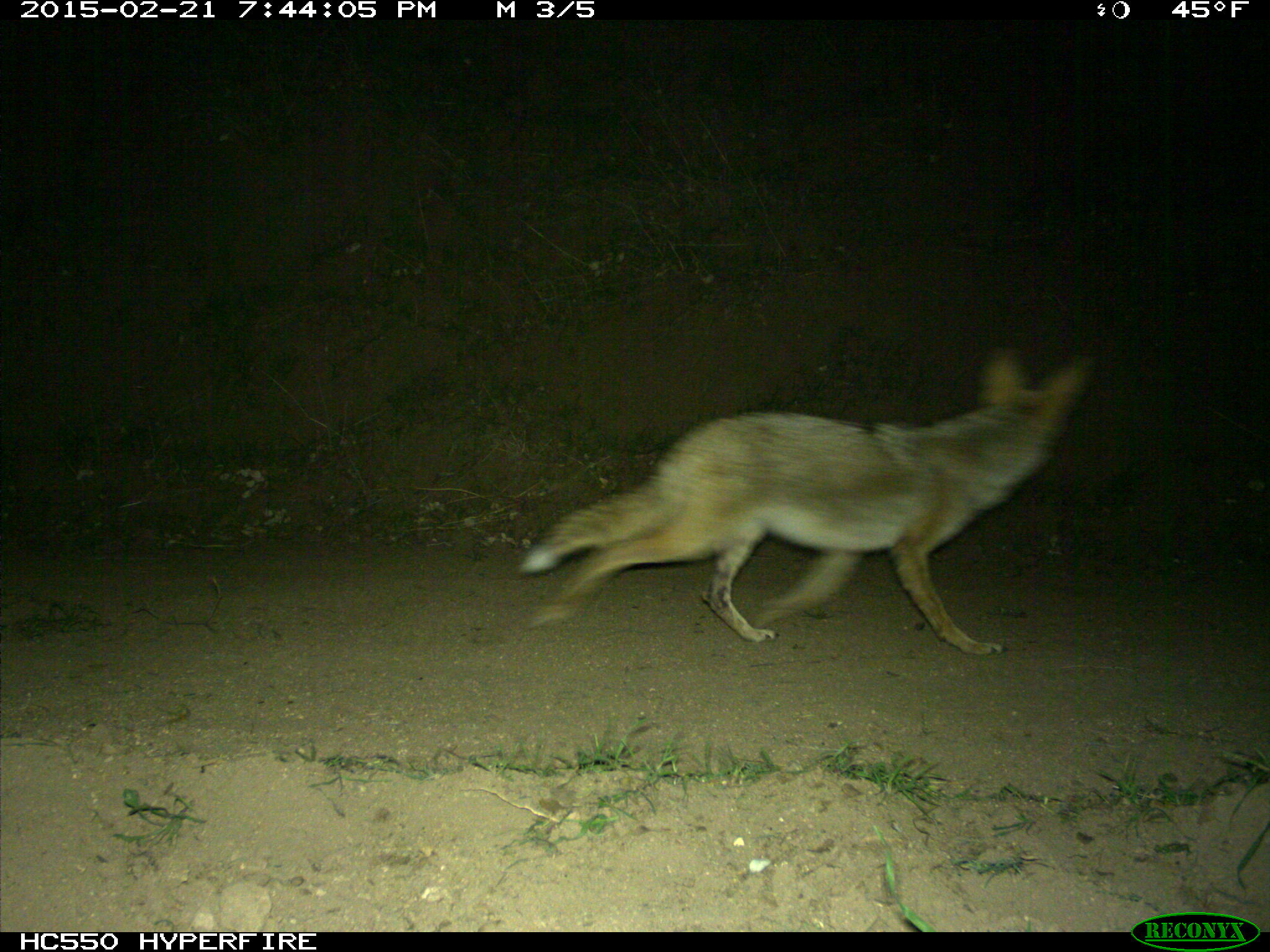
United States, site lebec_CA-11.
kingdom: Animalia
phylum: Chordata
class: Mammalia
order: Carnivora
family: Canidae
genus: Canis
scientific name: Canis latrans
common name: coyote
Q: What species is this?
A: Canis latrans (coyote).